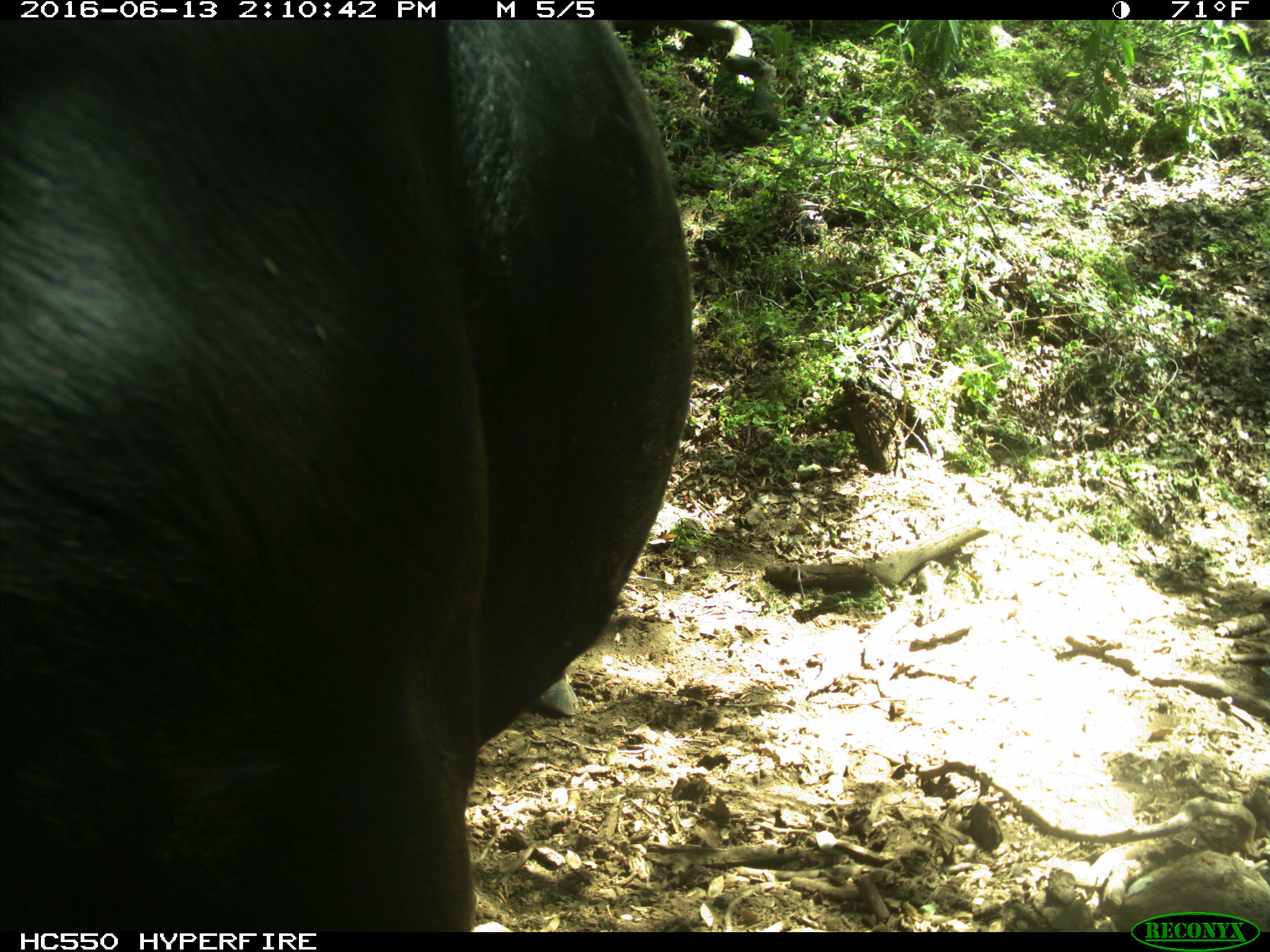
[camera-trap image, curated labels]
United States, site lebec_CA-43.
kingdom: Animalia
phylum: Chordata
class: Mammalia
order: Artiodactyla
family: Bovidae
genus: Bos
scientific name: Bos taurus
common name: domestic cow